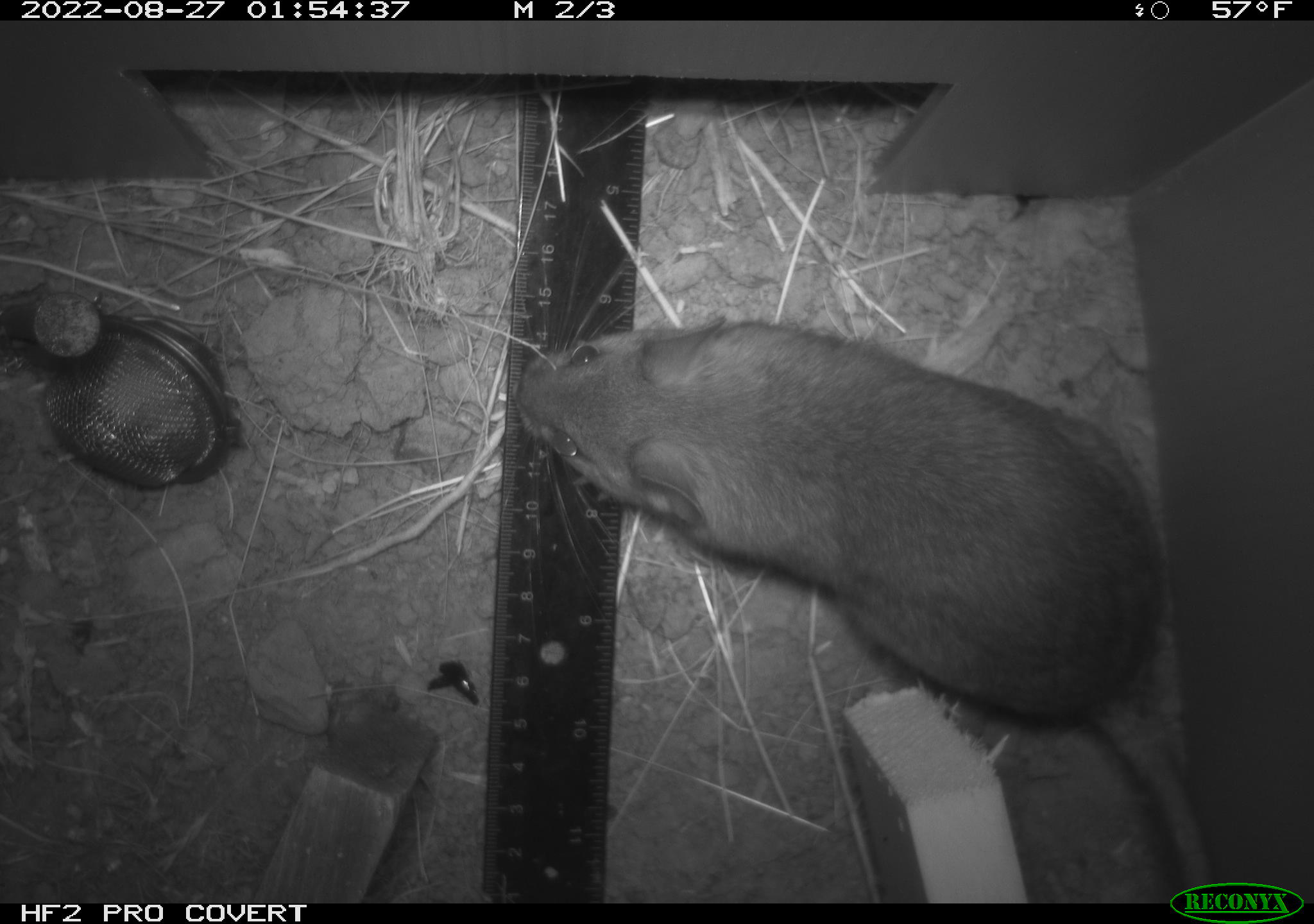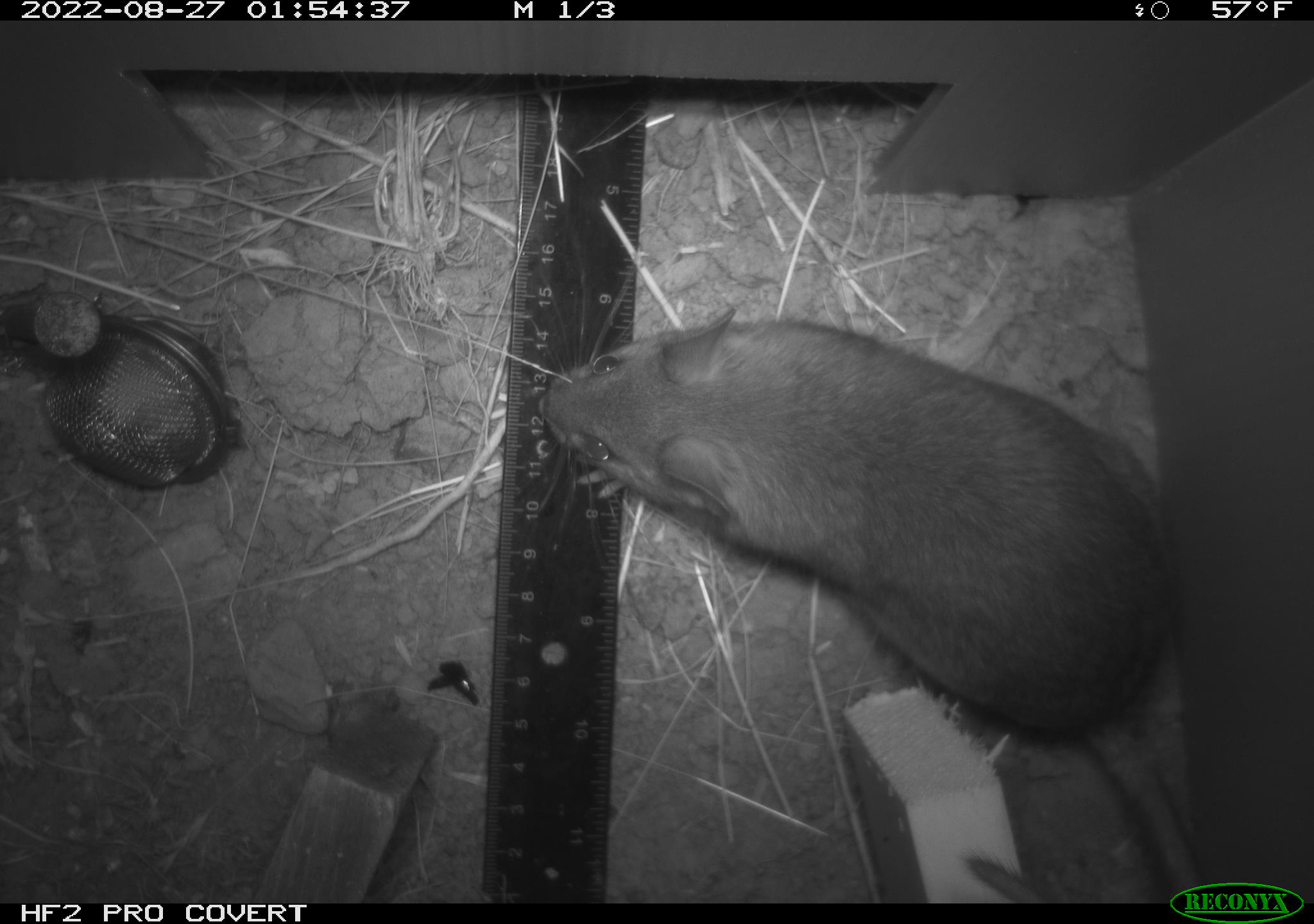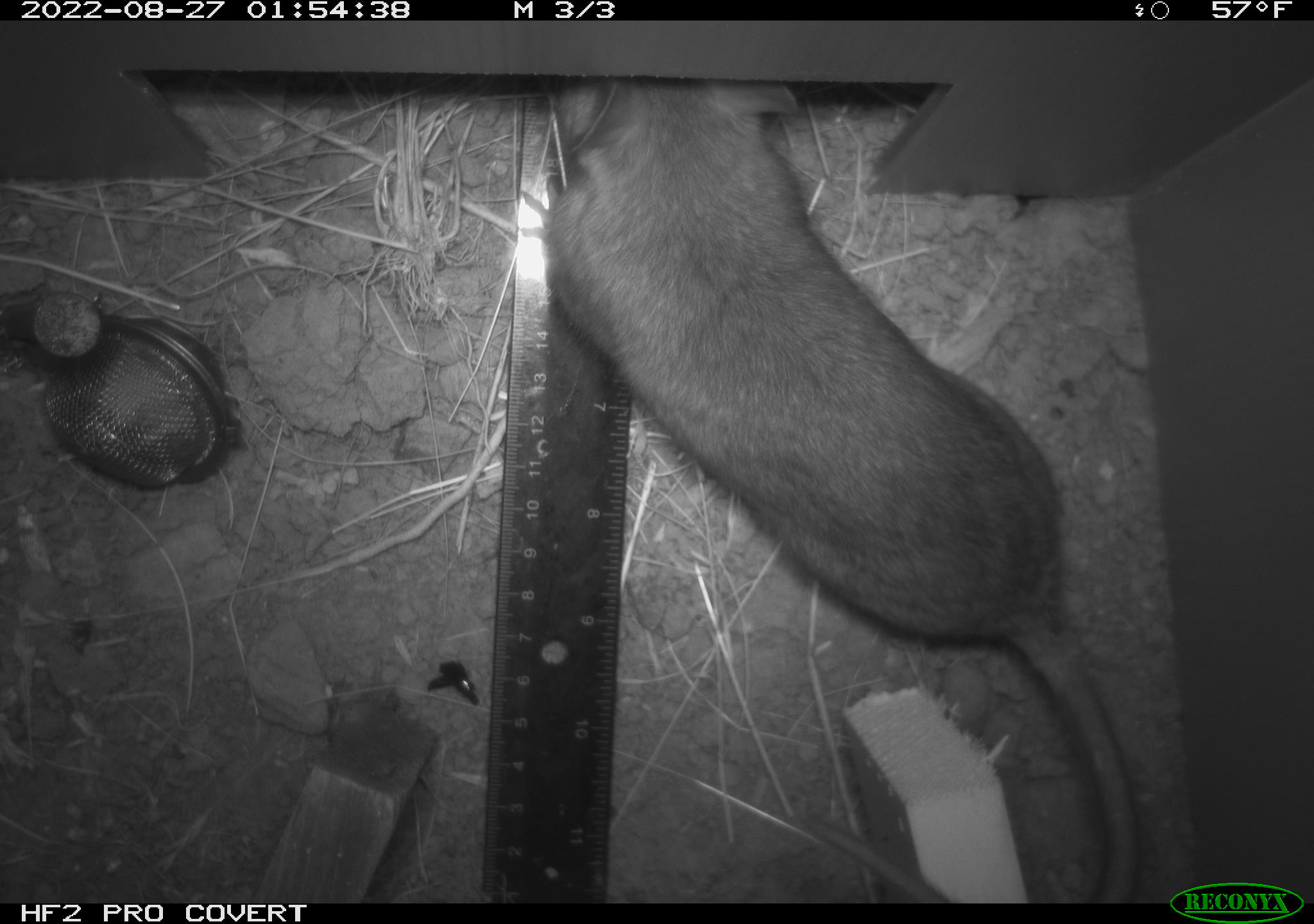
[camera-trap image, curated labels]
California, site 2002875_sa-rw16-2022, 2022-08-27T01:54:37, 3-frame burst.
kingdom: Animalia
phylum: Chordata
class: Mammalia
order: Rodentia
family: Muridae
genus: Rattus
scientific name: Rattus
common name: rat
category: rattus species